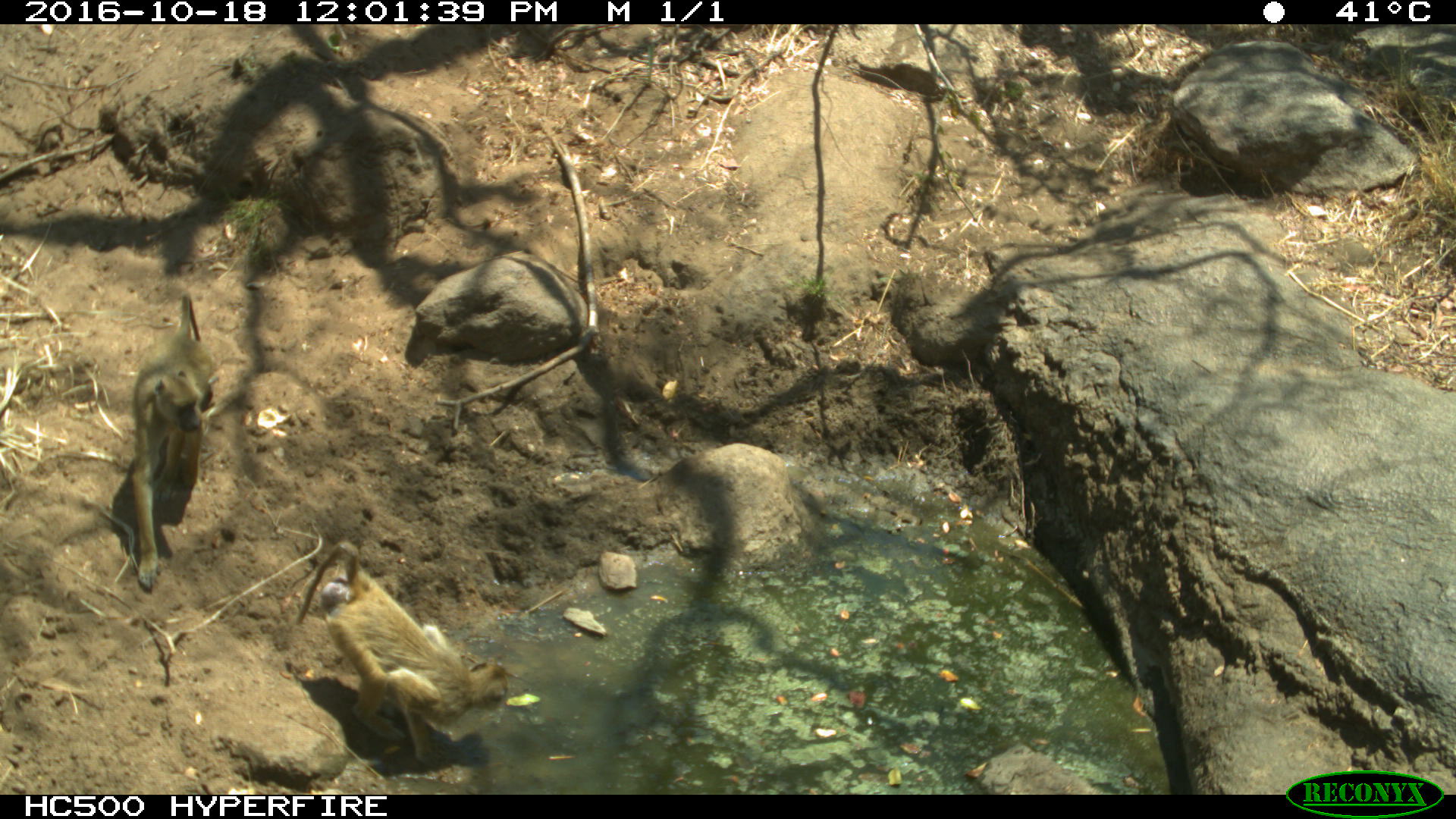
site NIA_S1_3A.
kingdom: Animalia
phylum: Chordata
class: Mammalia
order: Primates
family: Cercopithecidae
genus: Papio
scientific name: Papio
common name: baboon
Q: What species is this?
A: Baboon (Papio).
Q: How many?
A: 2.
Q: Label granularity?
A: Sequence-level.